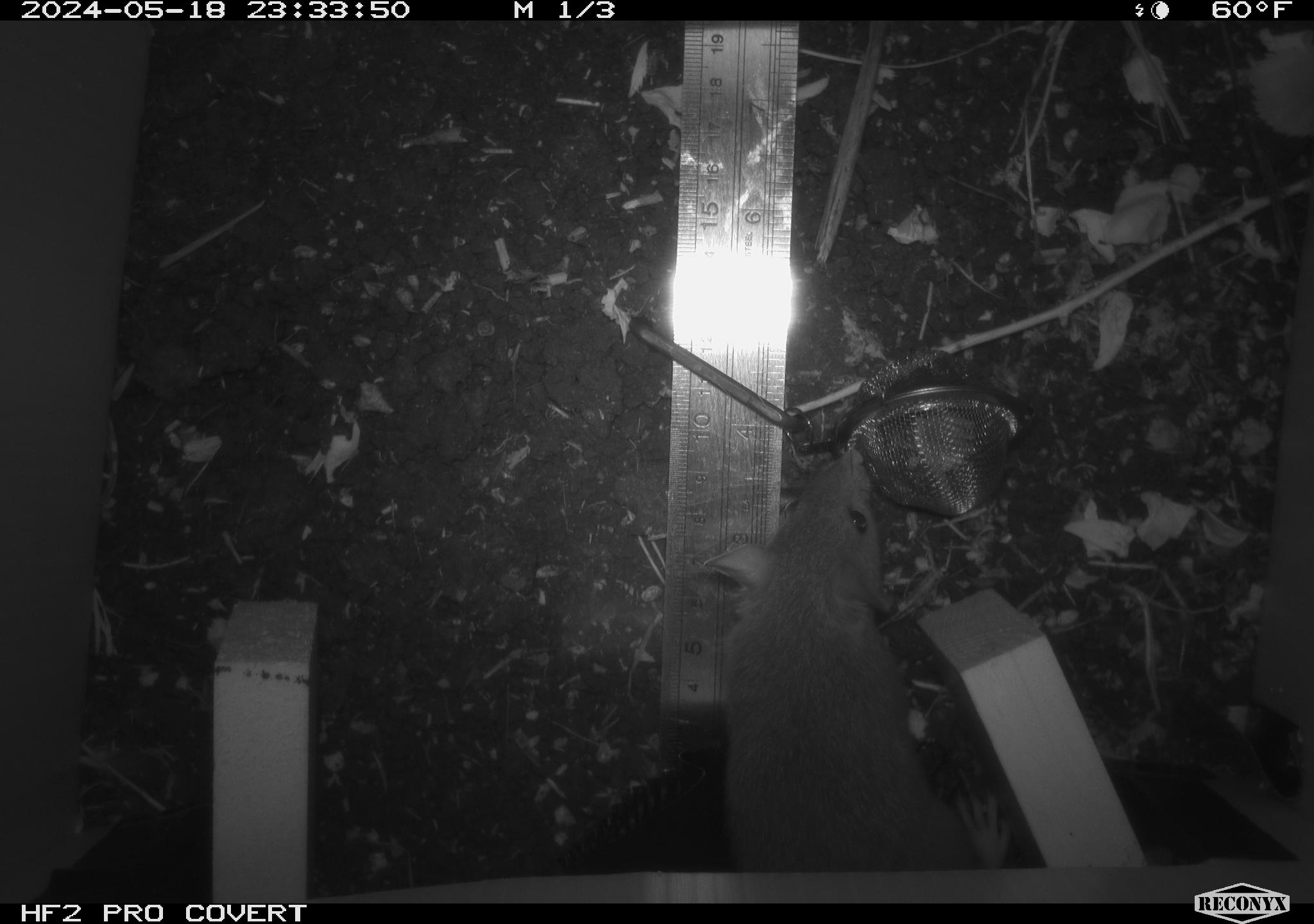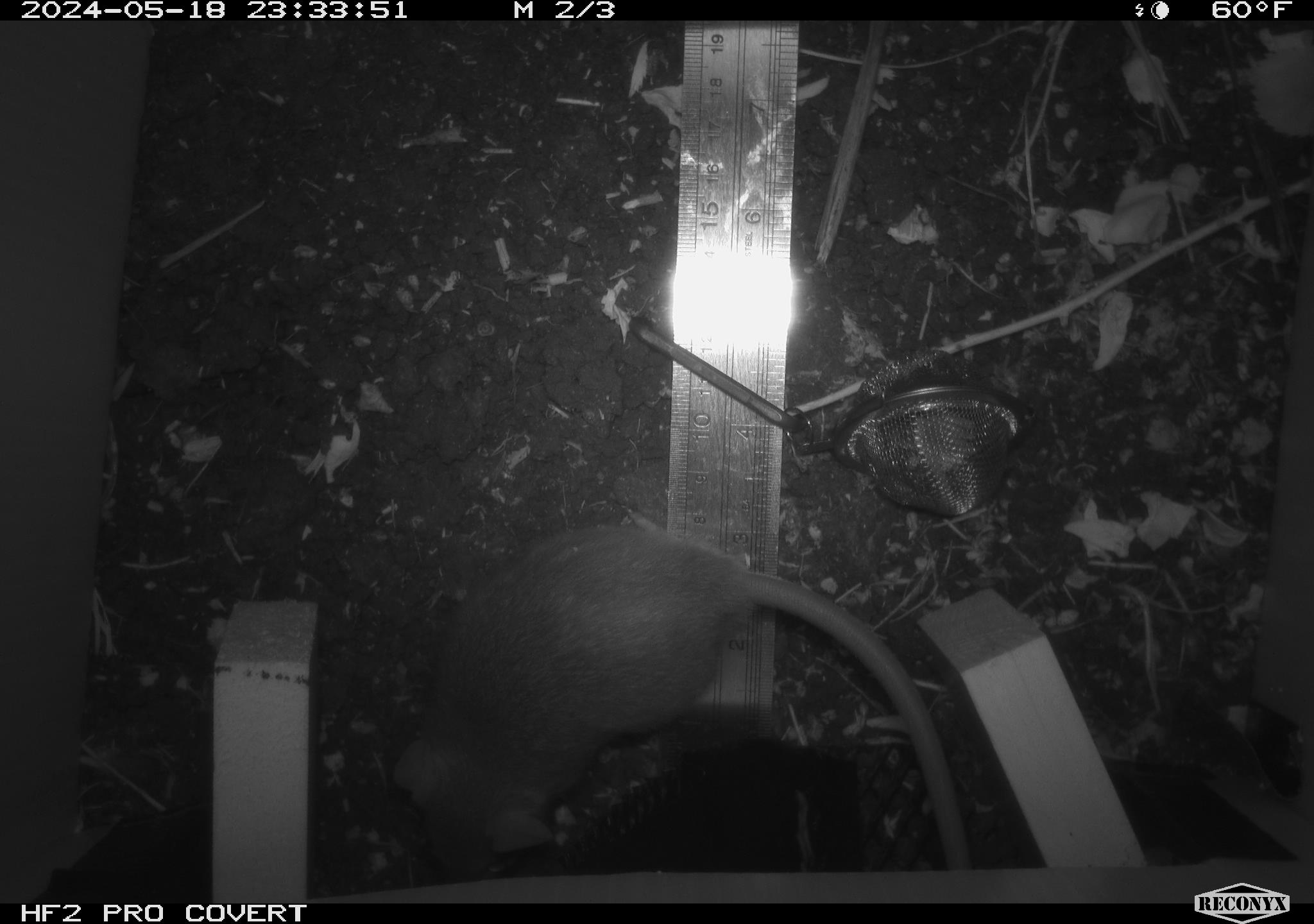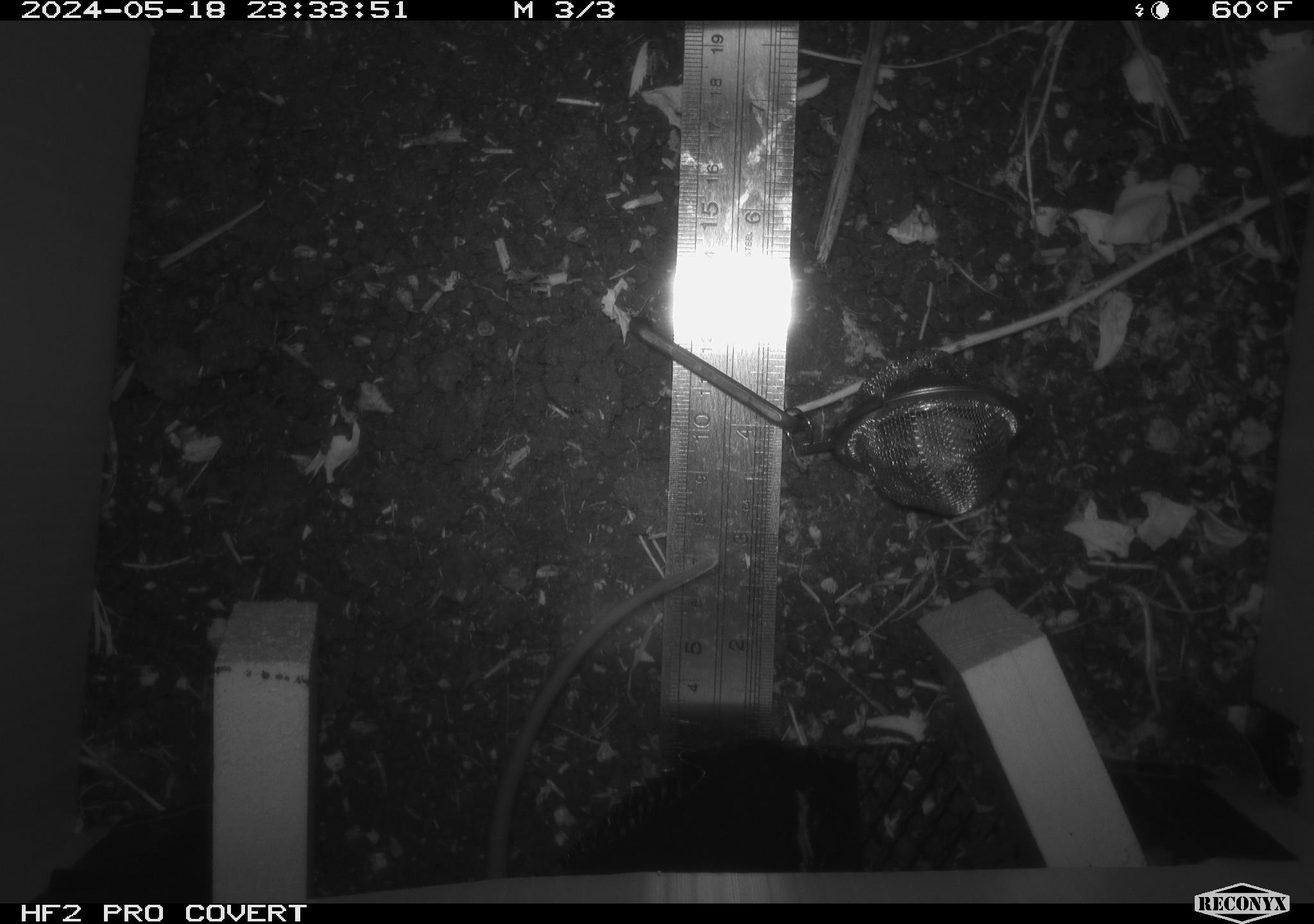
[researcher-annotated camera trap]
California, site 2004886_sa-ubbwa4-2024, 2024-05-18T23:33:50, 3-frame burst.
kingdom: Animalia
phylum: Chordata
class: Mammalia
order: Rodentia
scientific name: Rodentia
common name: woodrat or rat or mouse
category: woodrat or rat or mouse species